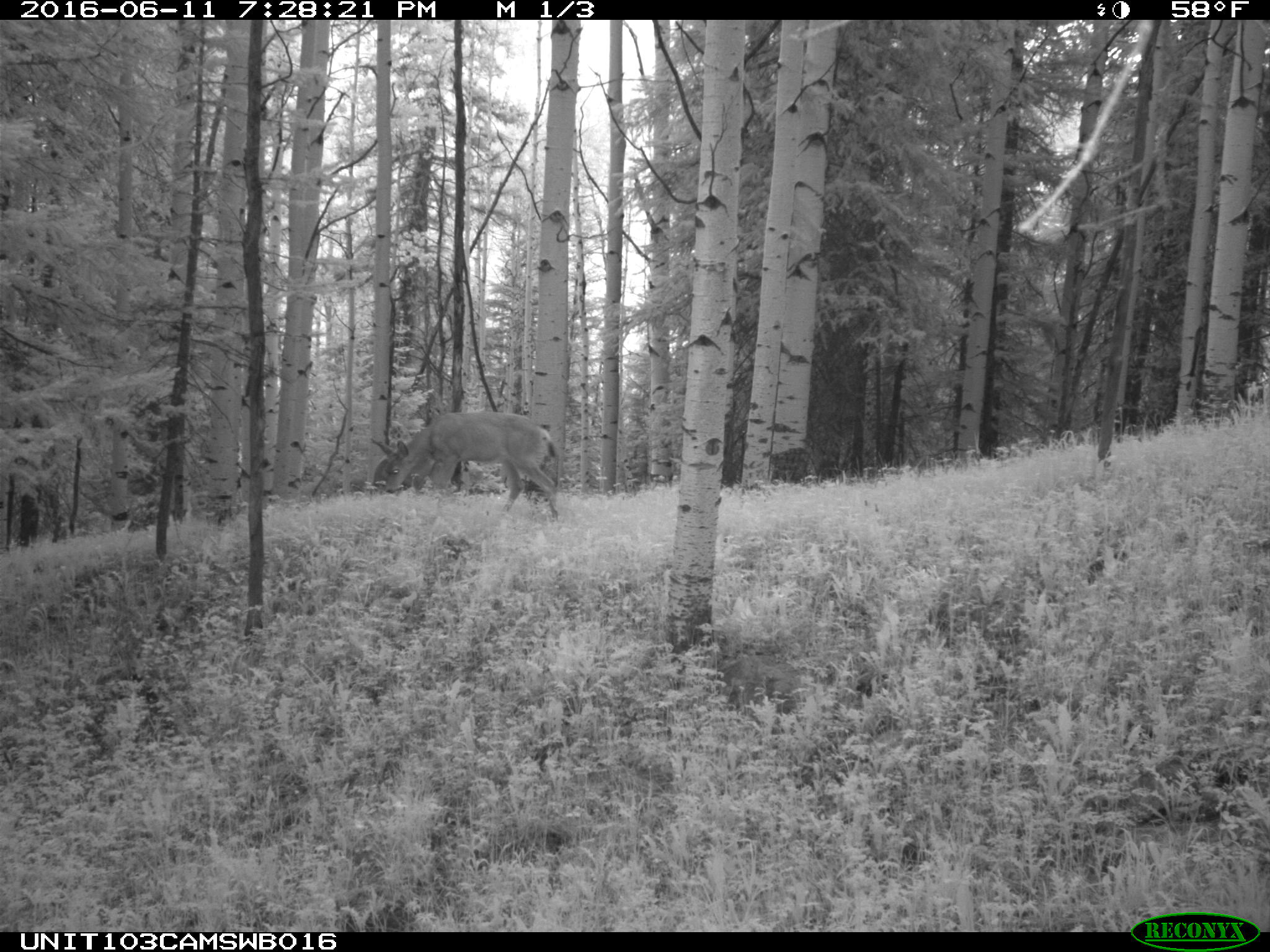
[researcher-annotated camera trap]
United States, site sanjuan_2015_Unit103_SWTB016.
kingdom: Animalia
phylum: Chordata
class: Mammalia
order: Artiodactyla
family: Cervidae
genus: Odocoileus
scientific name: Odocoileus hemionus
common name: mule deer